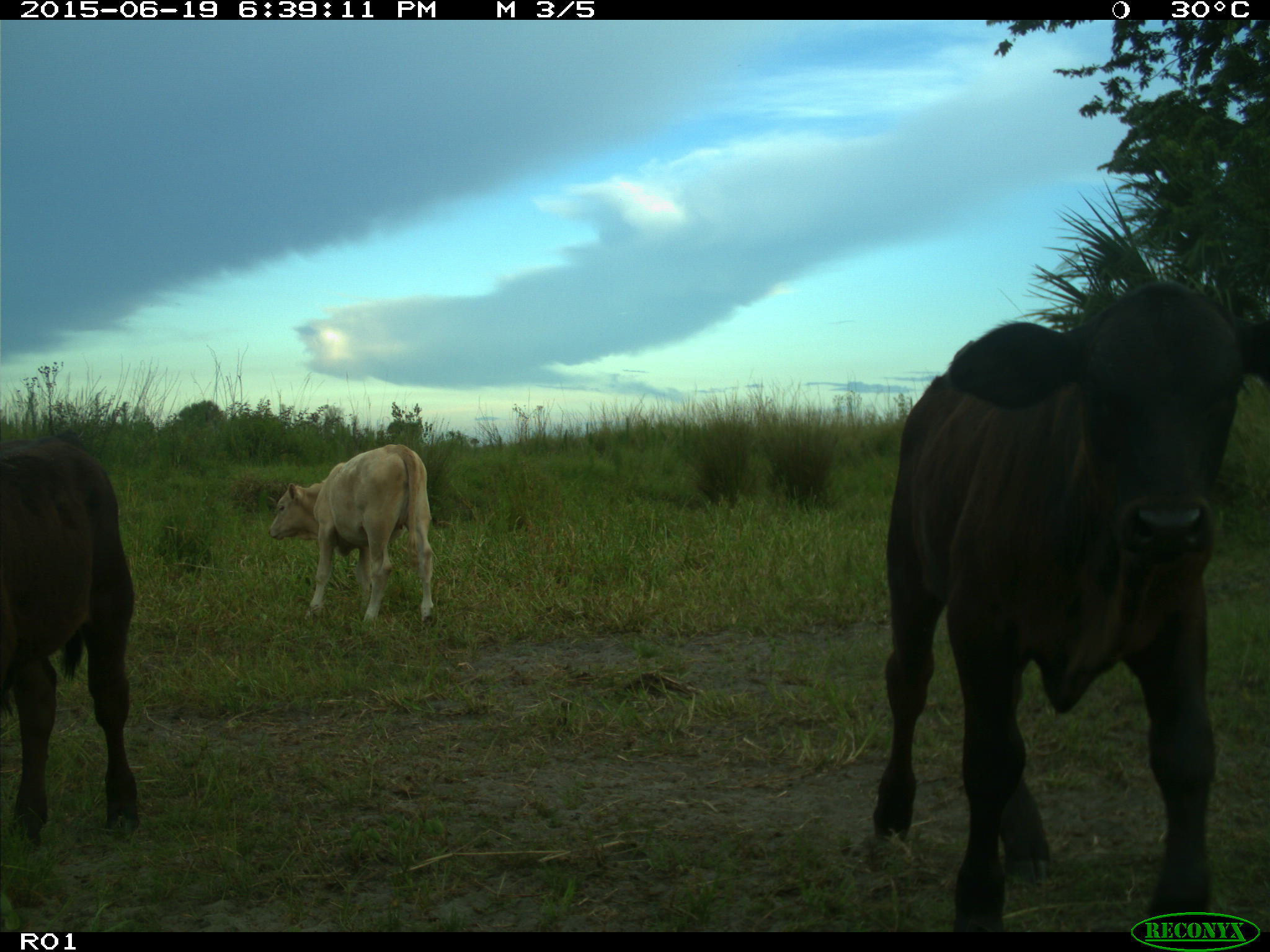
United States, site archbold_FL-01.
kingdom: Animalia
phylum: Chordata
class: Mammalia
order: Artiodactyla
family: Bovidae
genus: Bos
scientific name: Bos taurus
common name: domestic cow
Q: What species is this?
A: Bos taurus (domestic cow).